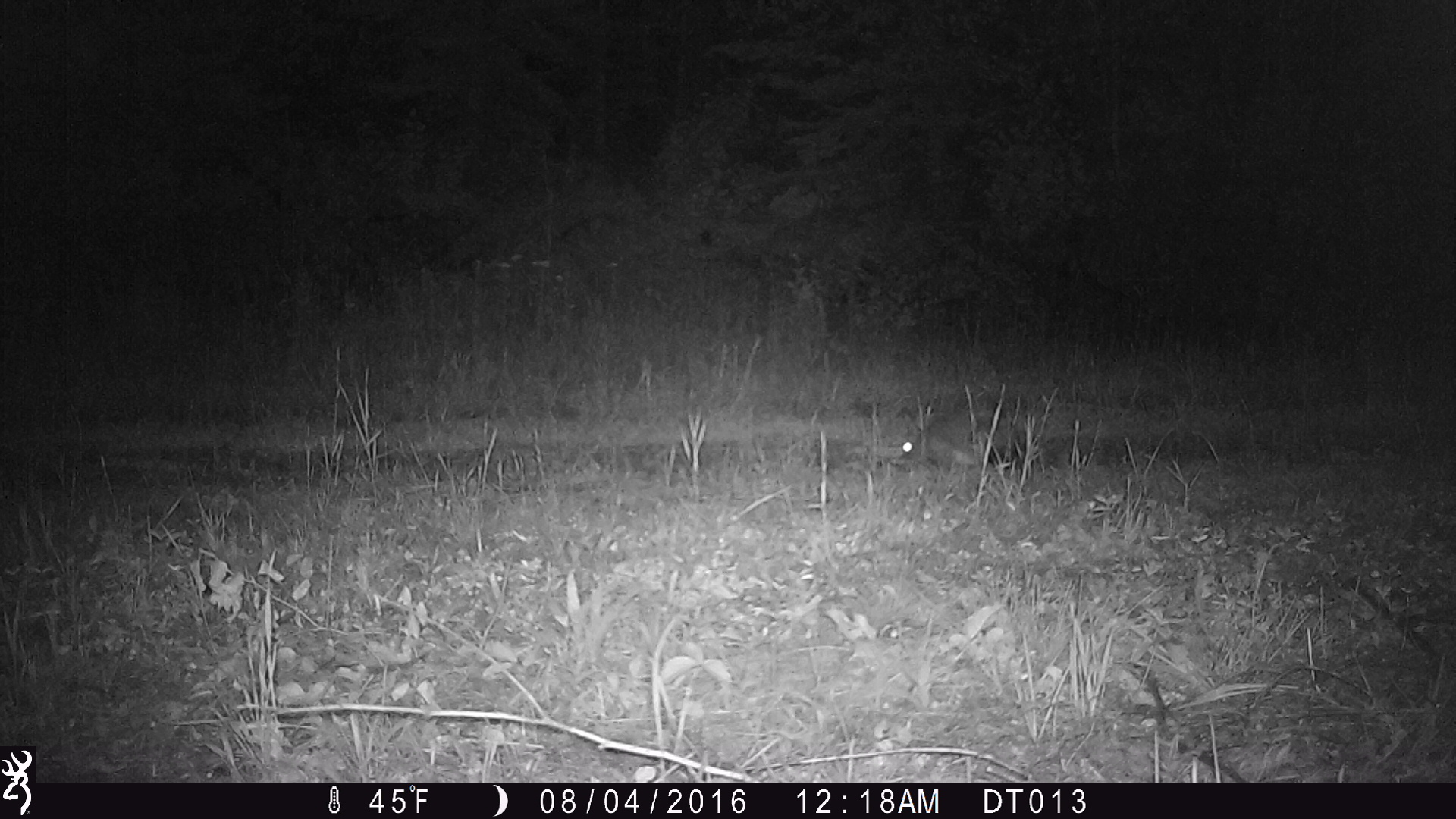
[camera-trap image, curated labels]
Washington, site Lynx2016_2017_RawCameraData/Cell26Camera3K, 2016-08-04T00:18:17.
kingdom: Animalia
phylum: Chordata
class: Mammalia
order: Lagomorpha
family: Leporidae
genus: Lepus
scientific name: Lepus americanus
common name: snowshoe hare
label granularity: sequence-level